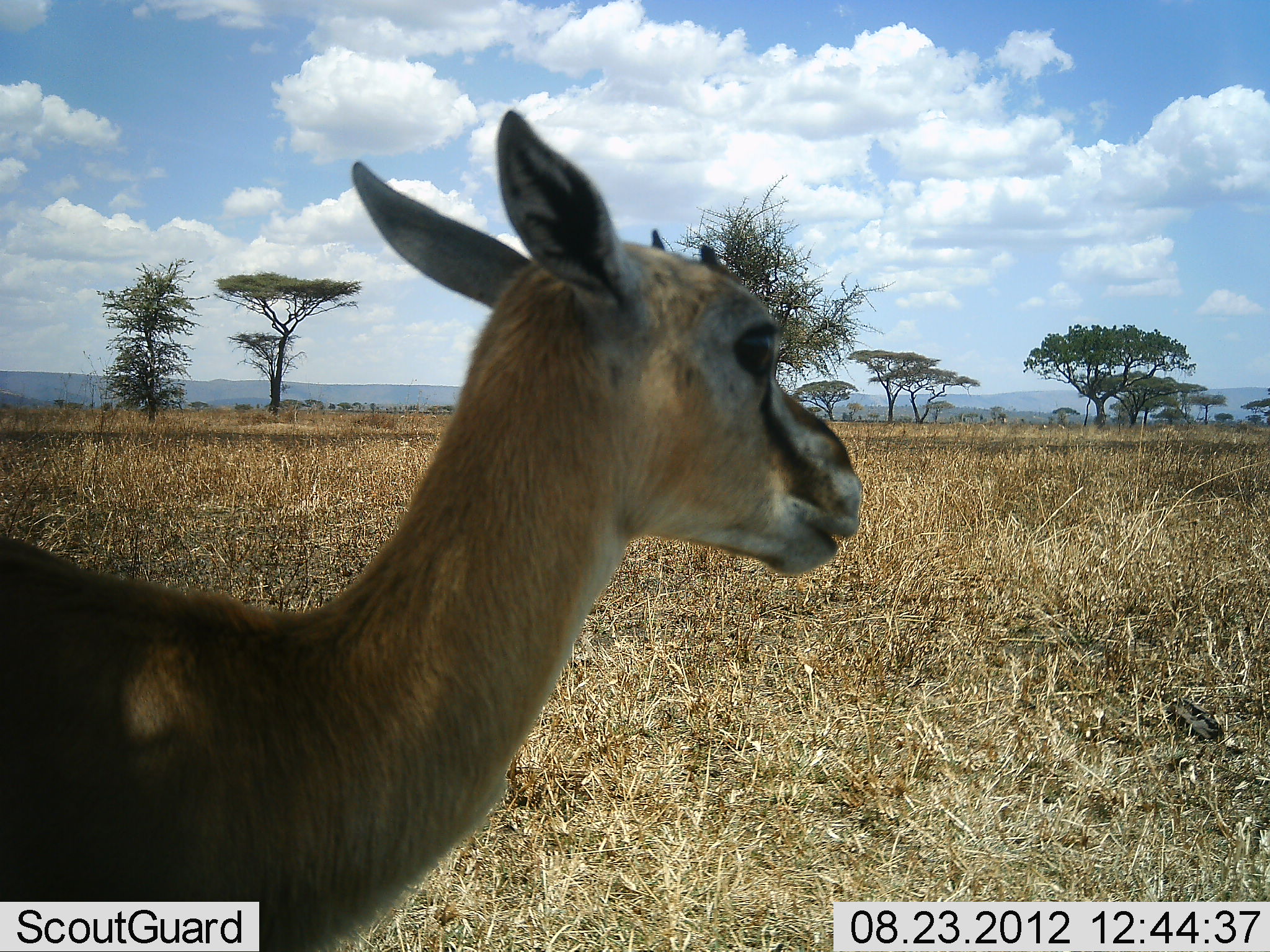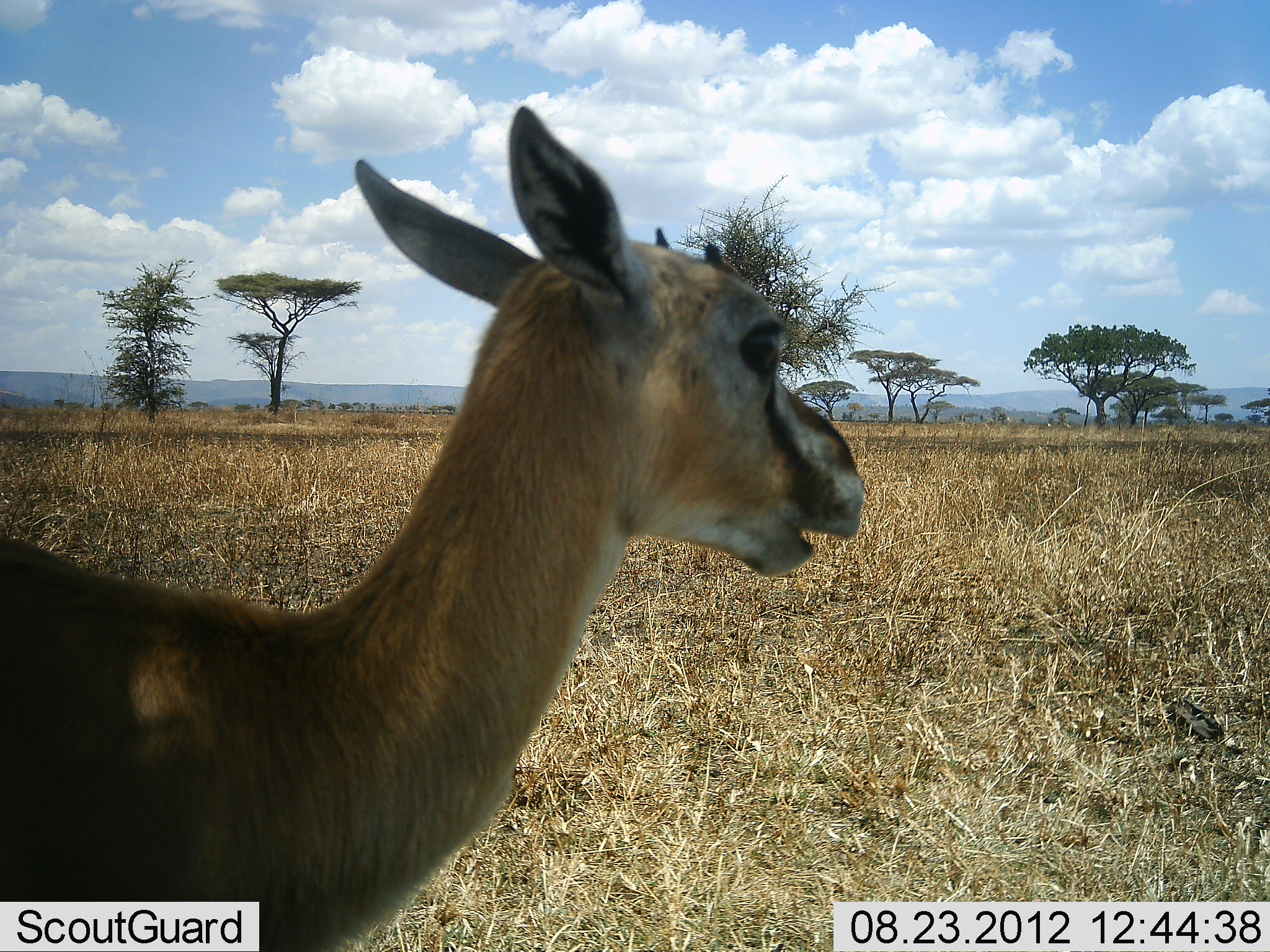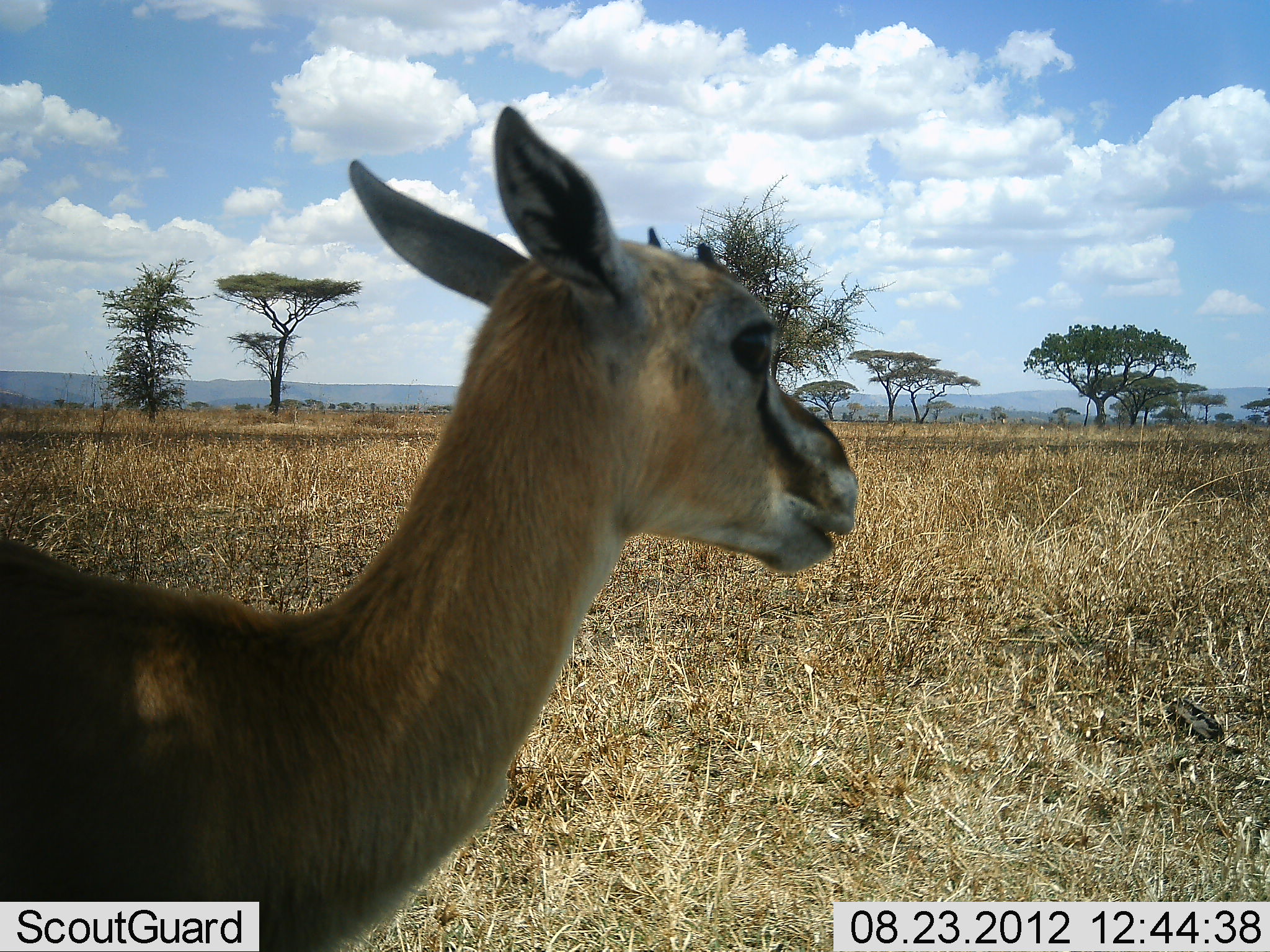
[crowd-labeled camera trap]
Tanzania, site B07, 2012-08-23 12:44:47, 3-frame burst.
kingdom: Animalia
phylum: Chordata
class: Mammalia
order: Artiodactyla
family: Bovidae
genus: Eudorcas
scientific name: Eudorcas thomsonii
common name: thomson's gazelle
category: gazellethomsons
Gazellethomsons (thomson's gazelle) (Eudorcas thomsonii), count 1. Behavior (volunteer vote fractions): standing 82%, resting 0%, moving 0%, interacting 0%. Young present (vote fraction): 9%. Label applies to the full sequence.